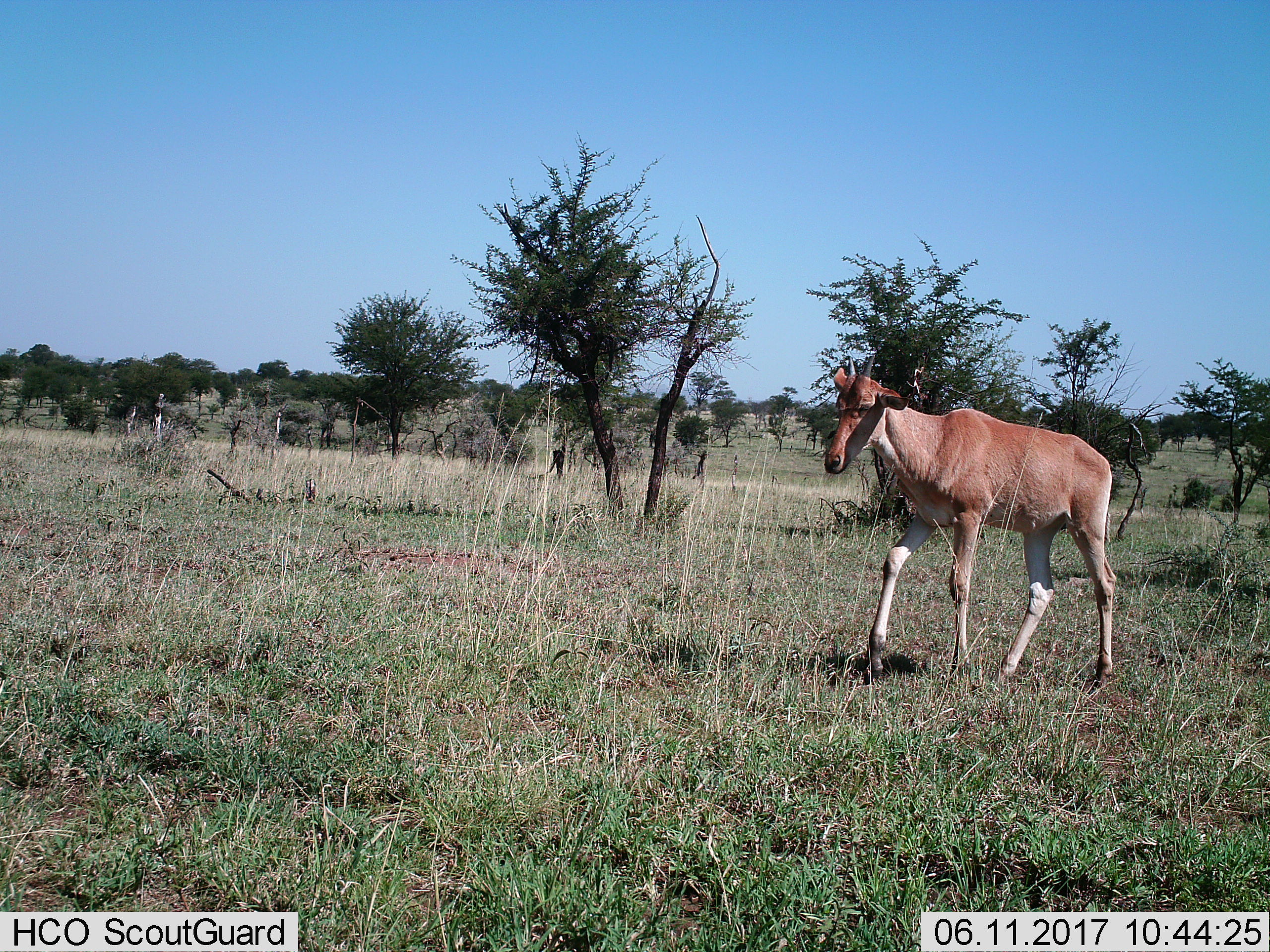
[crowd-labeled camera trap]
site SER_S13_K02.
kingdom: Animalia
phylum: Chordata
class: Mammalia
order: Artiodactyla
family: Bovidae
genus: Alcelaphus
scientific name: Alcelaphus buselaphus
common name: hartebeest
Hartebeest (Alcelaphus buselaphus), count 1. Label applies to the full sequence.